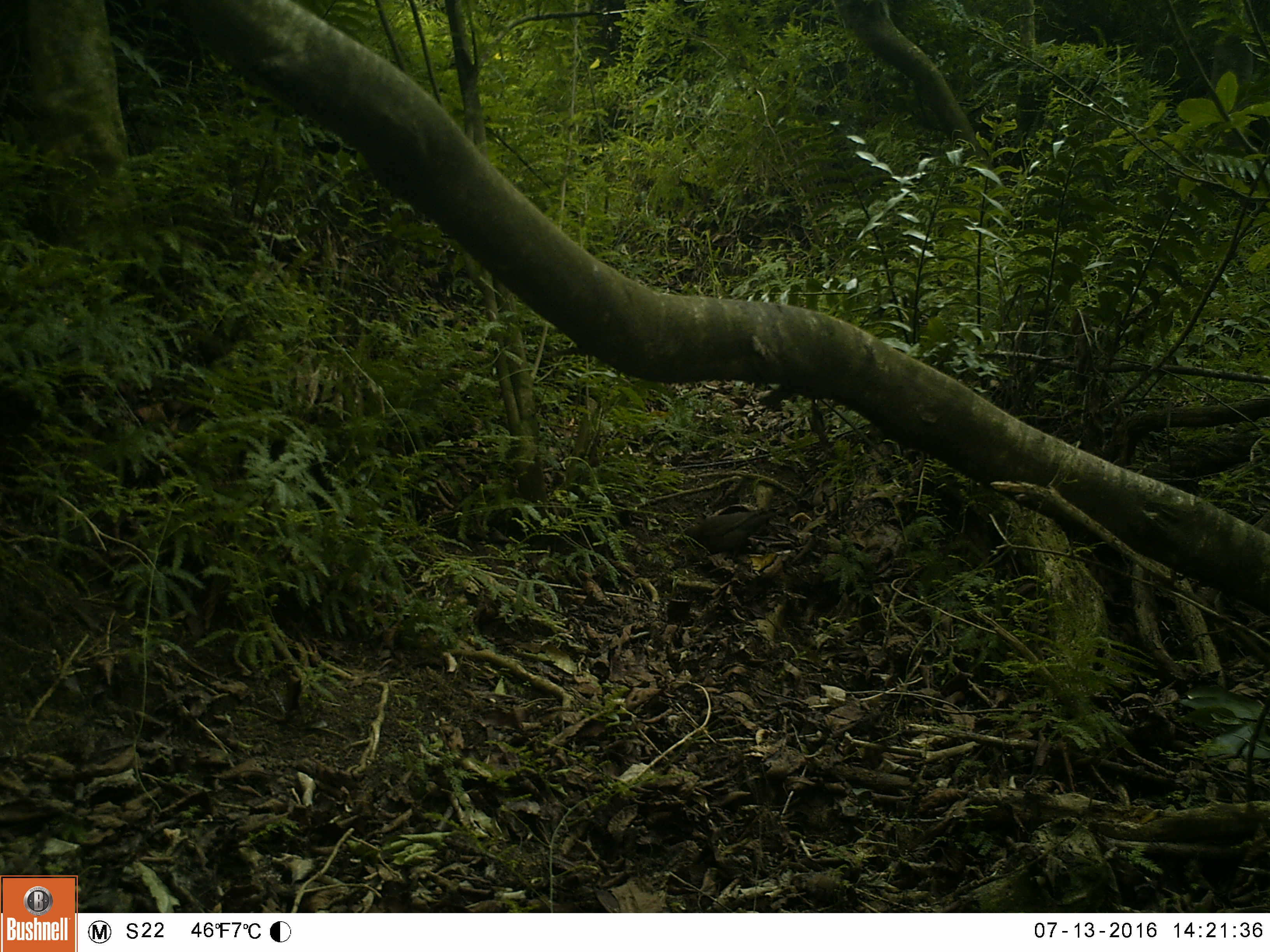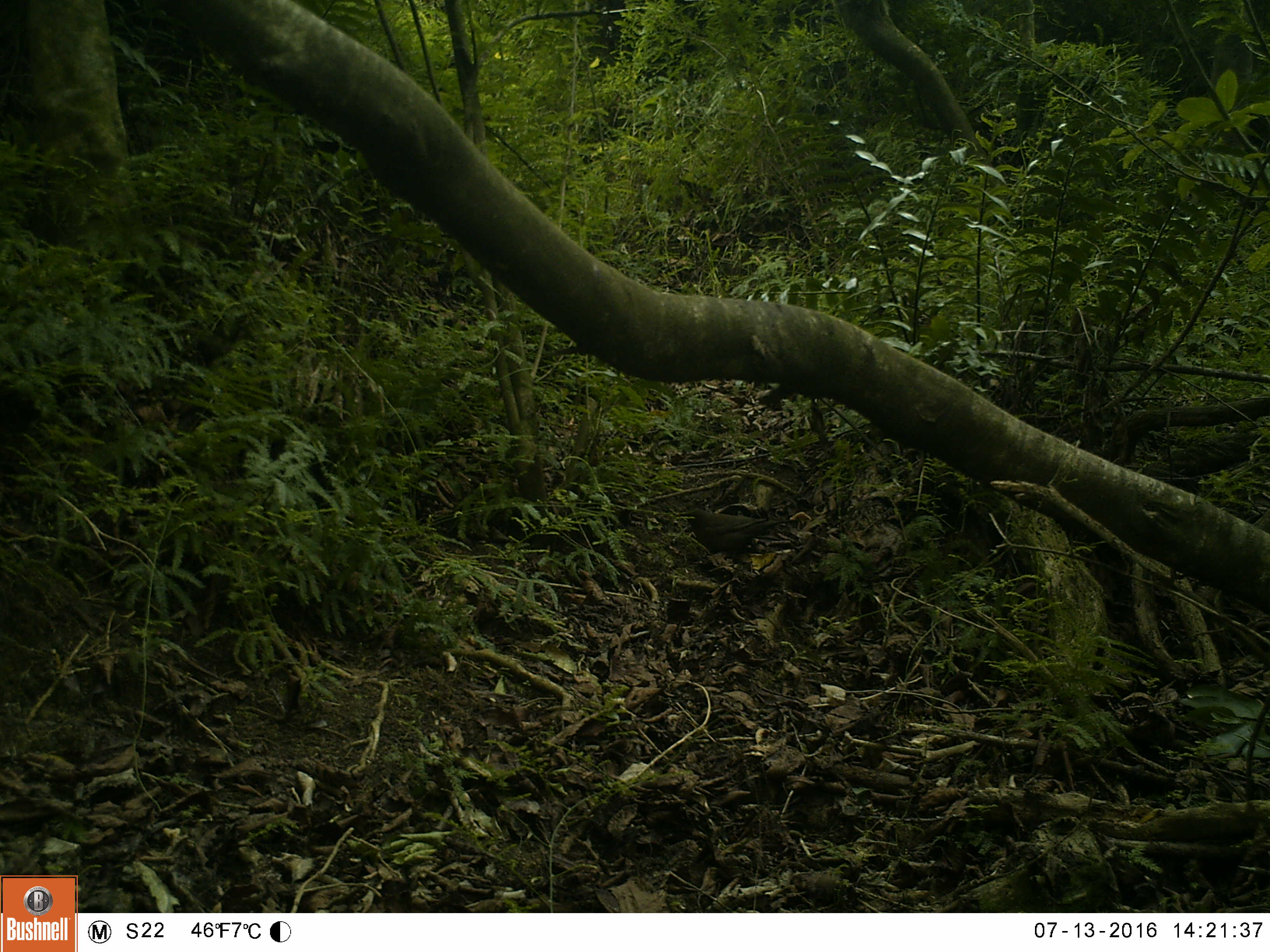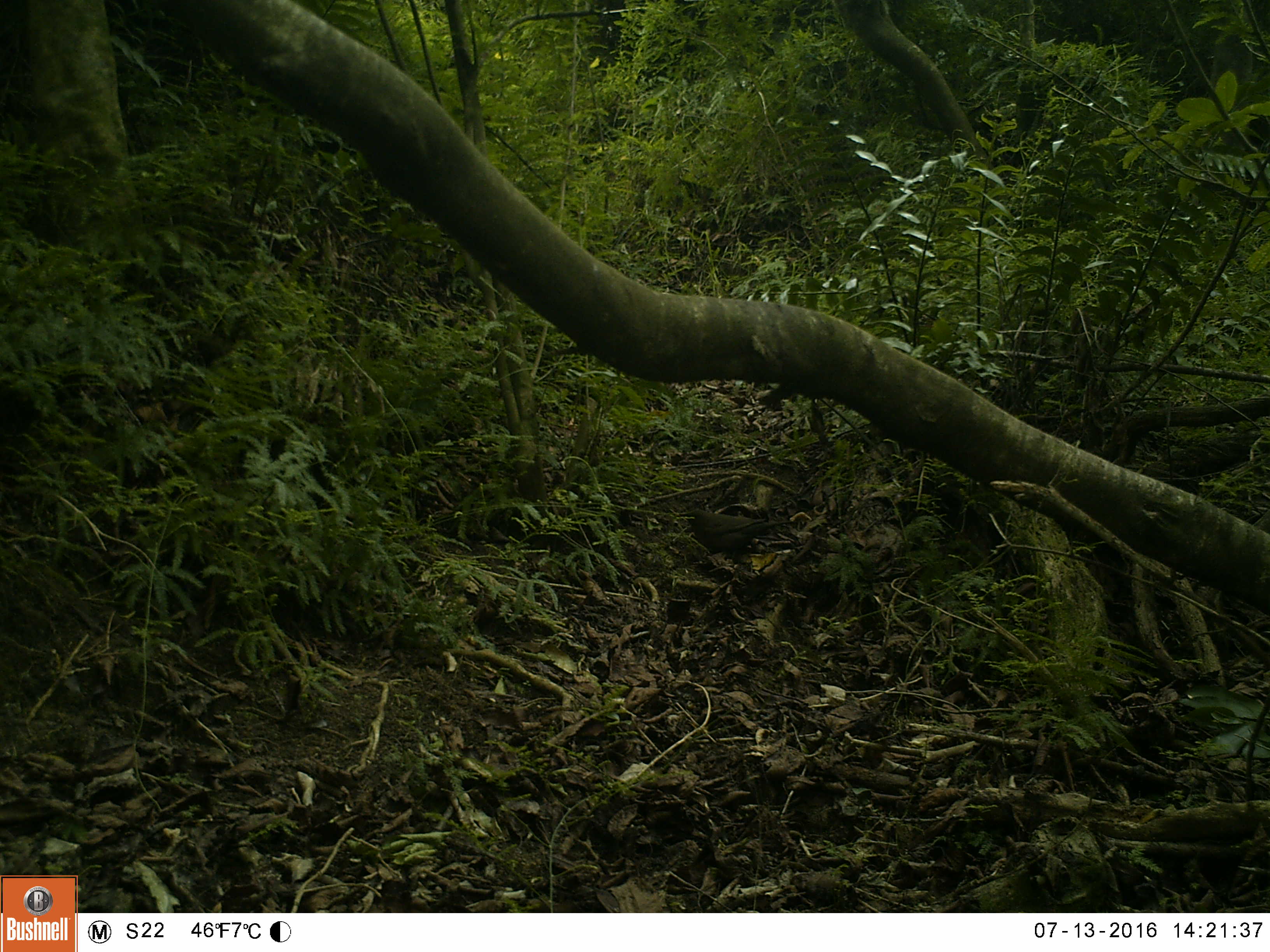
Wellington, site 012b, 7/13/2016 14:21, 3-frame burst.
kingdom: Animalia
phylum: Chordata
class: Aves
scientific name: Aves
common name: bird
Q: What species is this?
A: Bird (Aves).